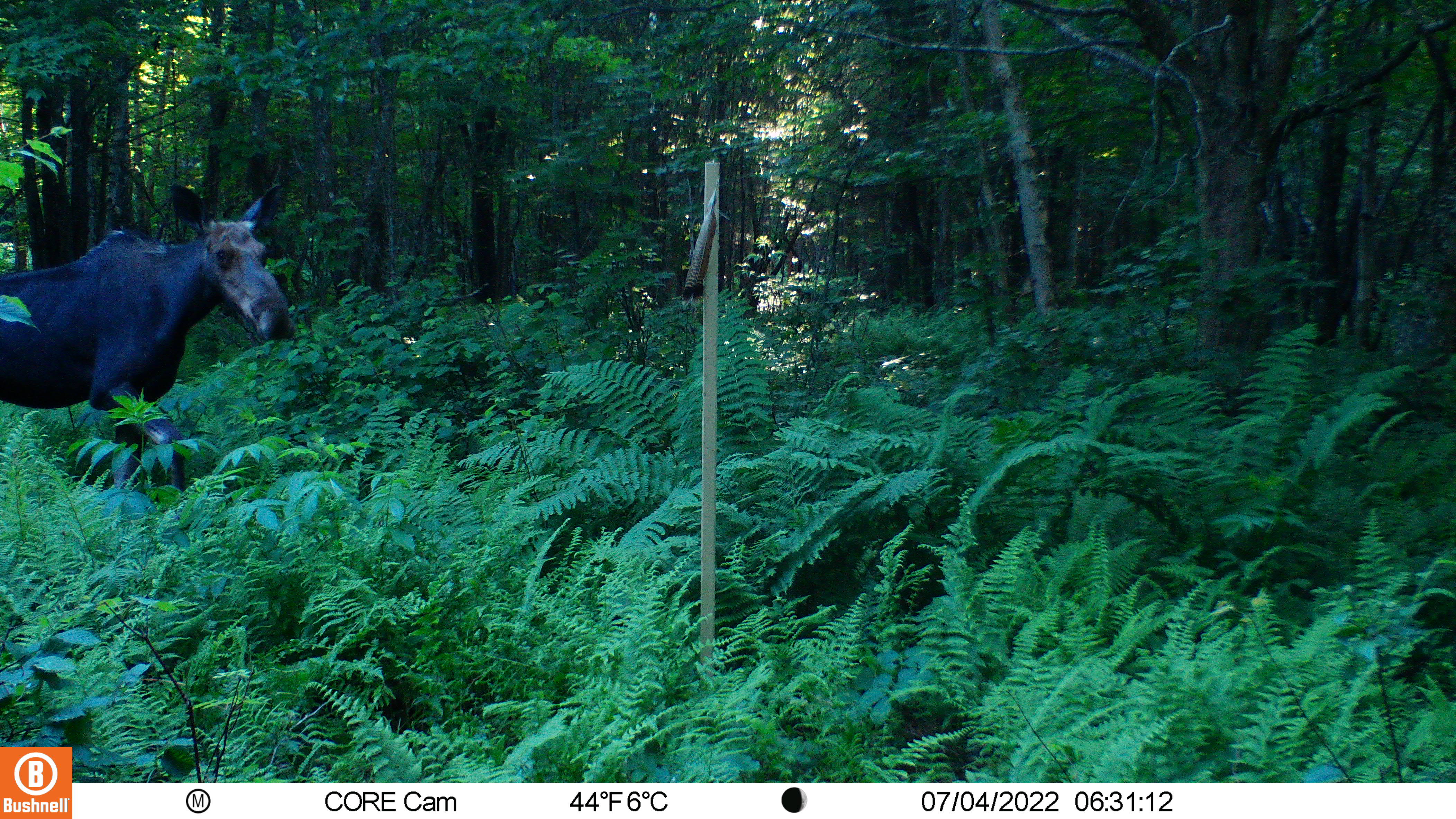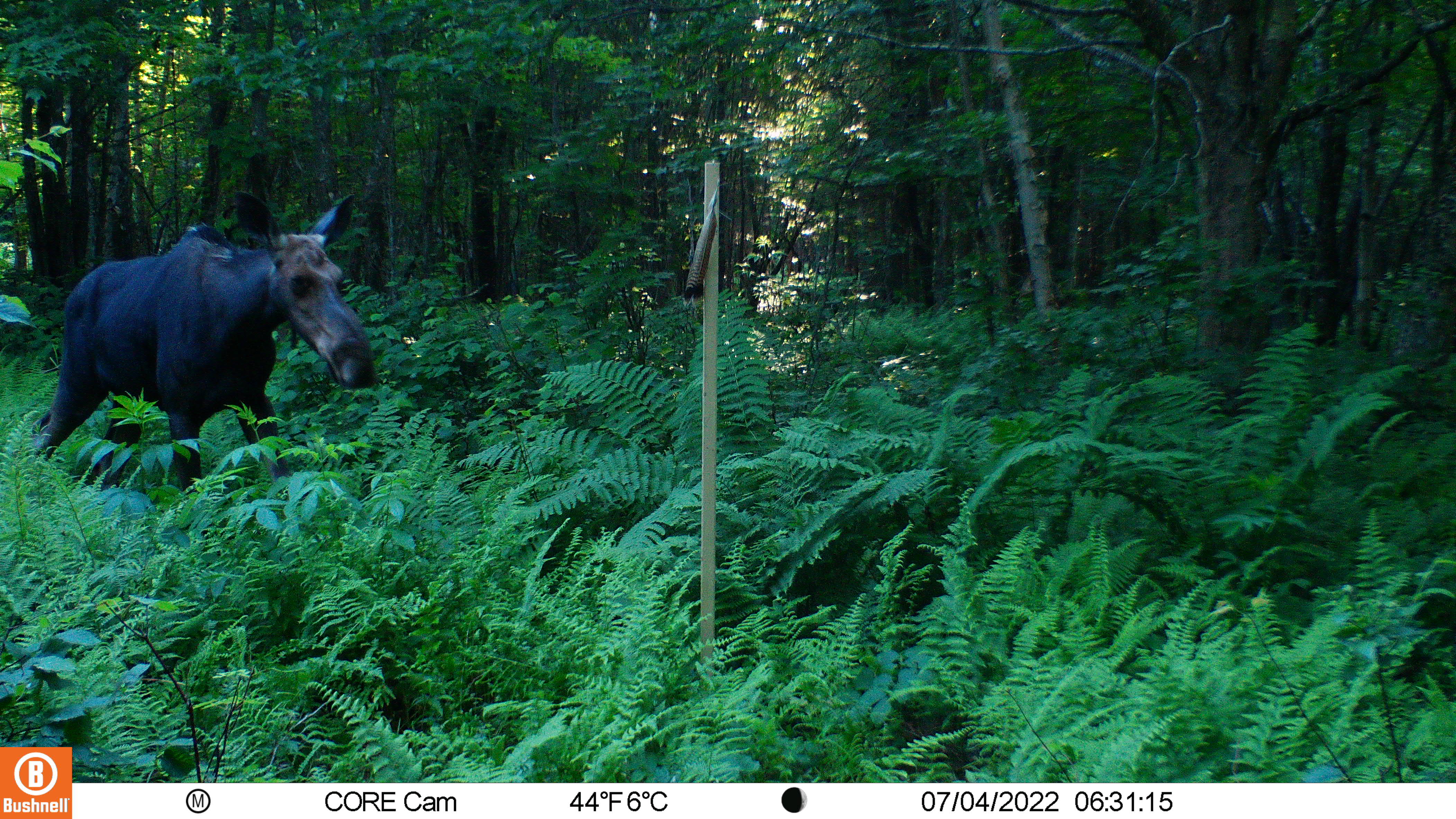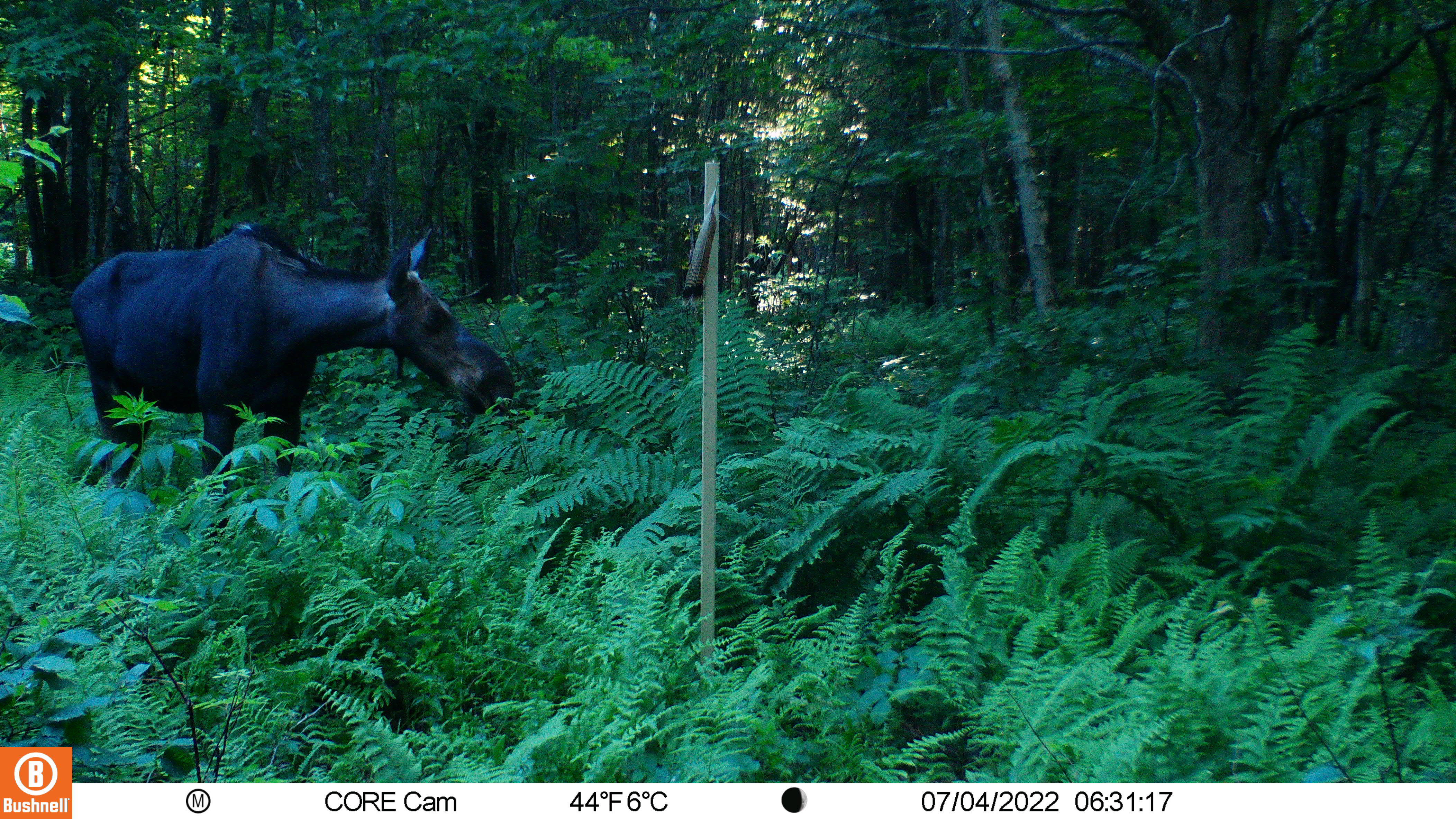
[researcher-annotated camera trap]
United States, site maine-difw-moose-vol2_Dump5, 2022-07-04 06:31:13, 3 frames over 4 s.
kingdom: Animalia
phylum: Chordata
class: Mammalia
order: Artiodactyla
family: Cervidae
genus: Alces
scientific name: Alces alces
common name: moose